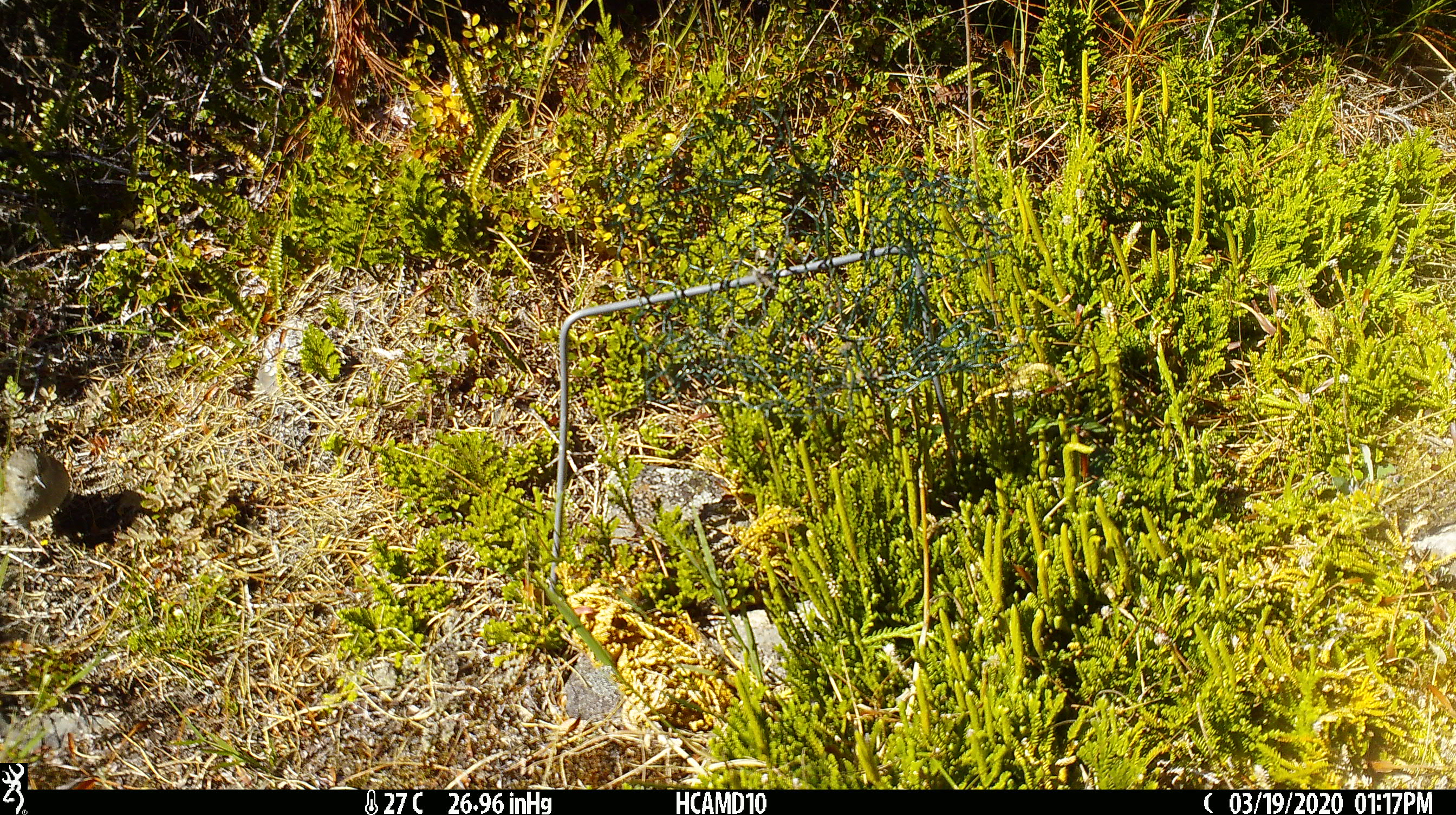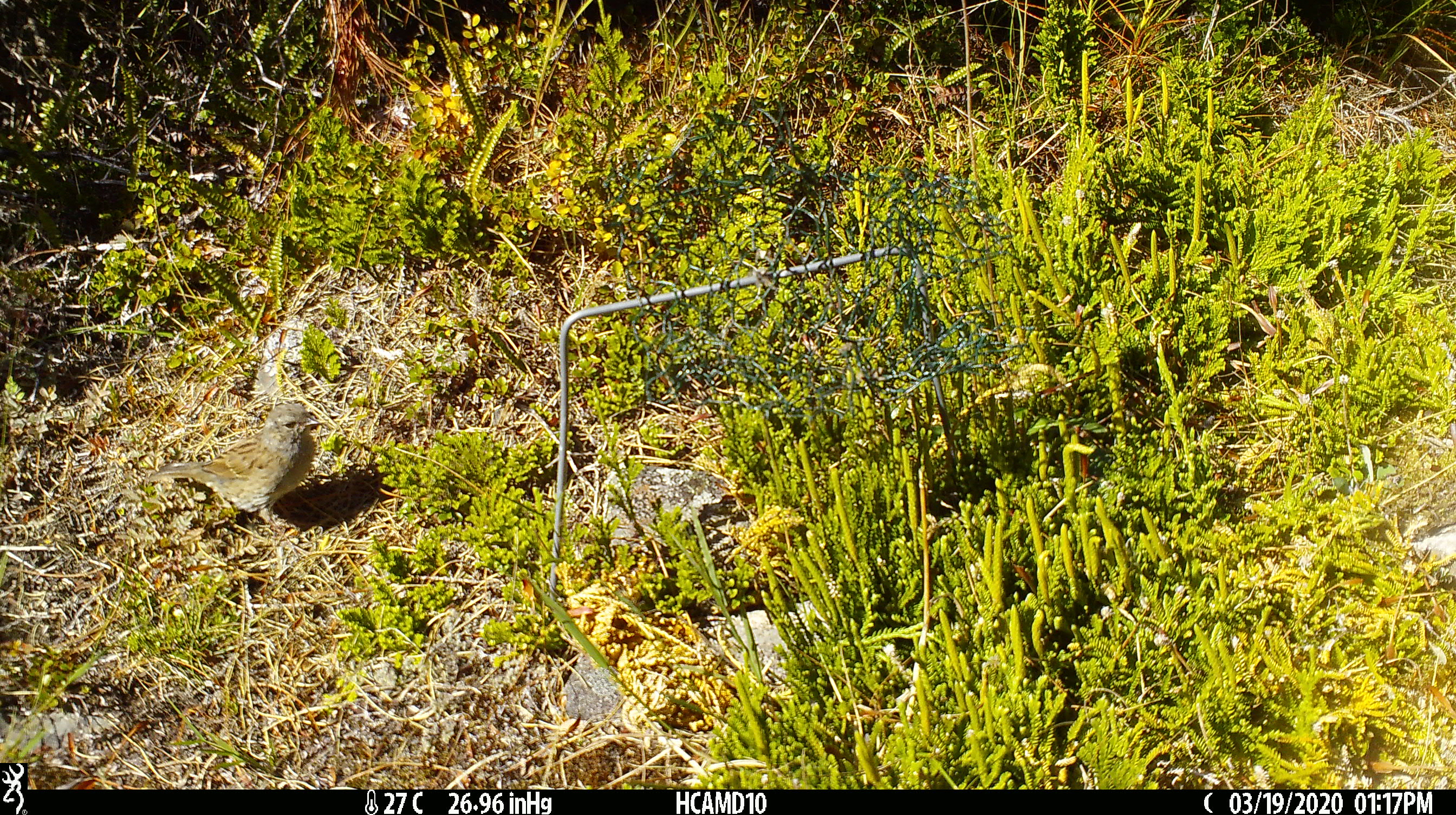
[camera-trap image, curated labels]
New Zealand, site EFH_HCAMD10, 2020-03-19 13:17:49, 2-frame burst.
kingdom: Animalia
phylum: Chordata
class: Aves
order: Passeriformes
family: Prunellidae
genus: Prunella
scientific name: Prunella modularis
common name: dunnock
Dunnock (Prunella modularis).